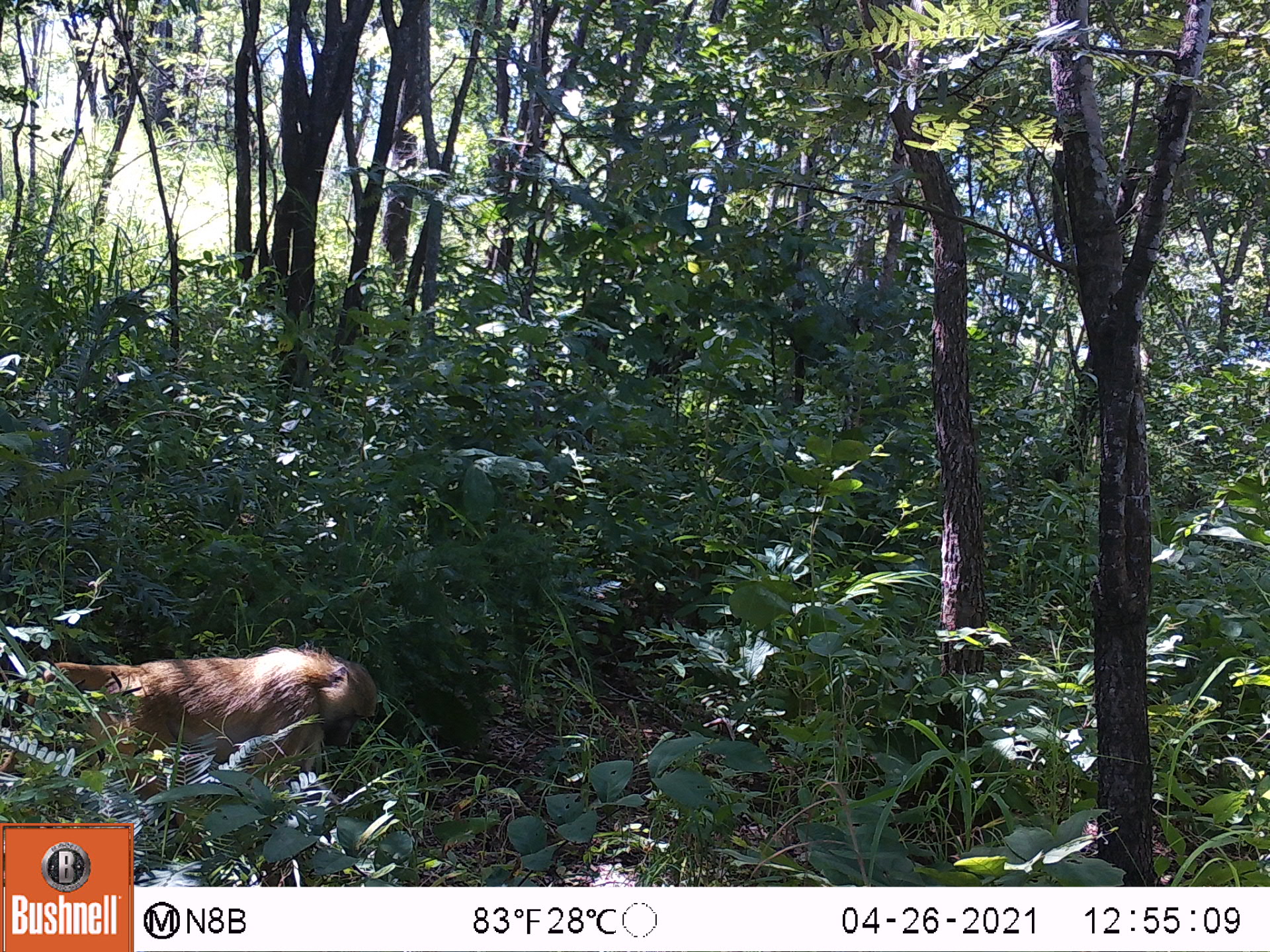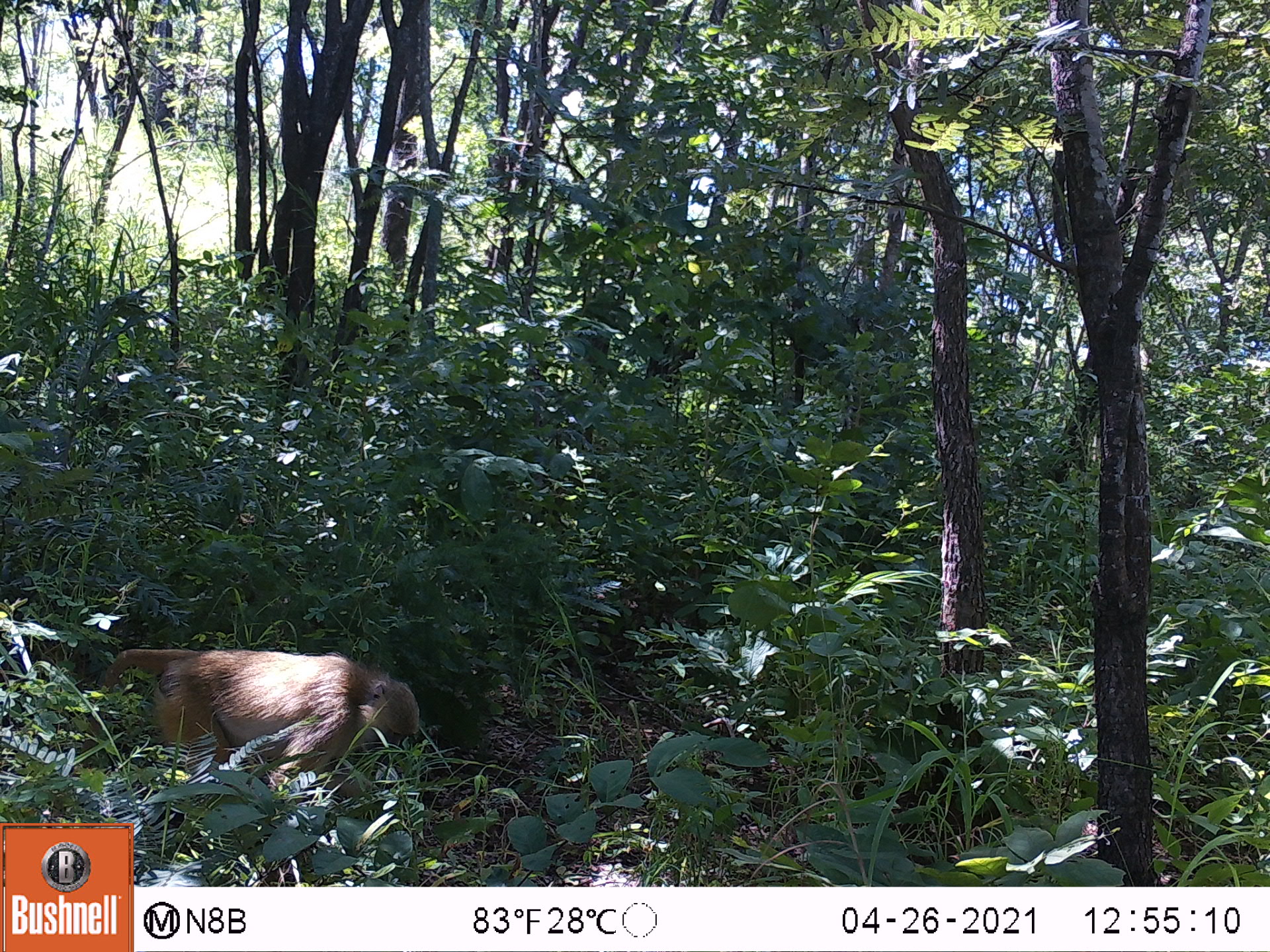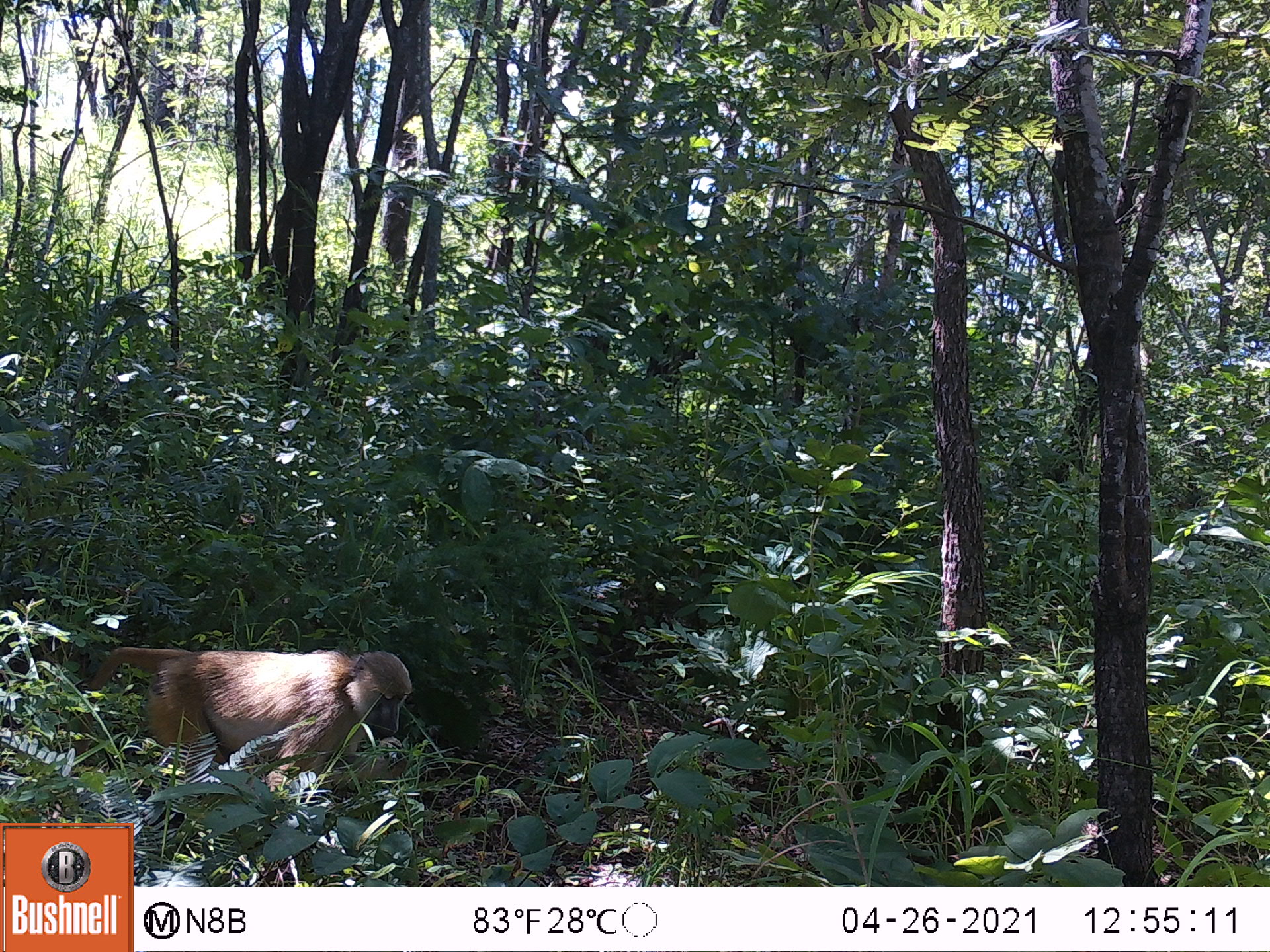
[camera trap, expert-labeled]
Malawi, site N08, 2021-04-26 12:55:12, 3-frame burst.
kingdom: Animalia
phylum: Chordata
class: Mammalia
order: Primates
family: Cercopithecidae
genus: Papio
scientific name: Papio cynocephalus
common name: yellow baboon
Yellow baboon (Papio cynocephalus), count 1.